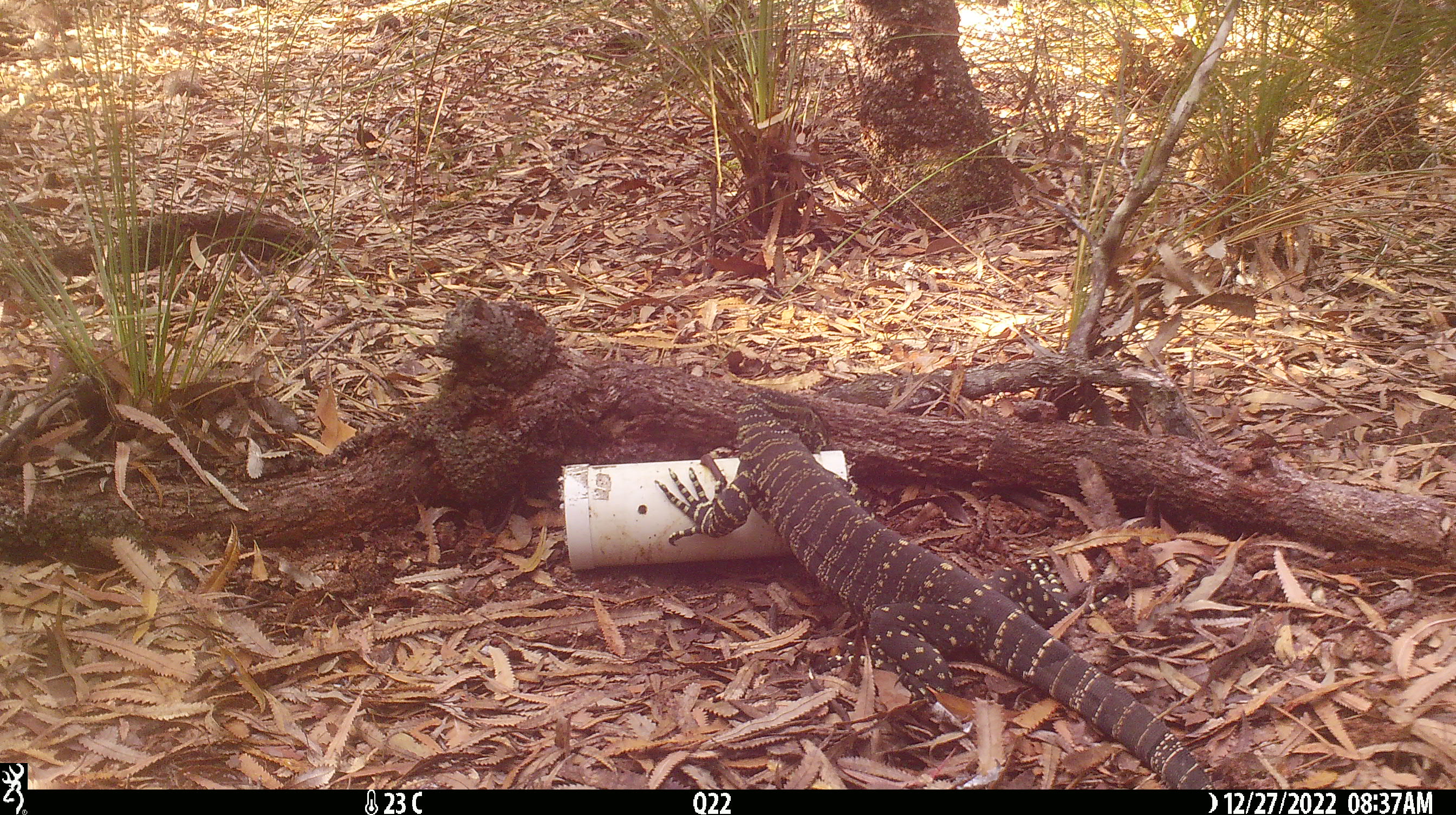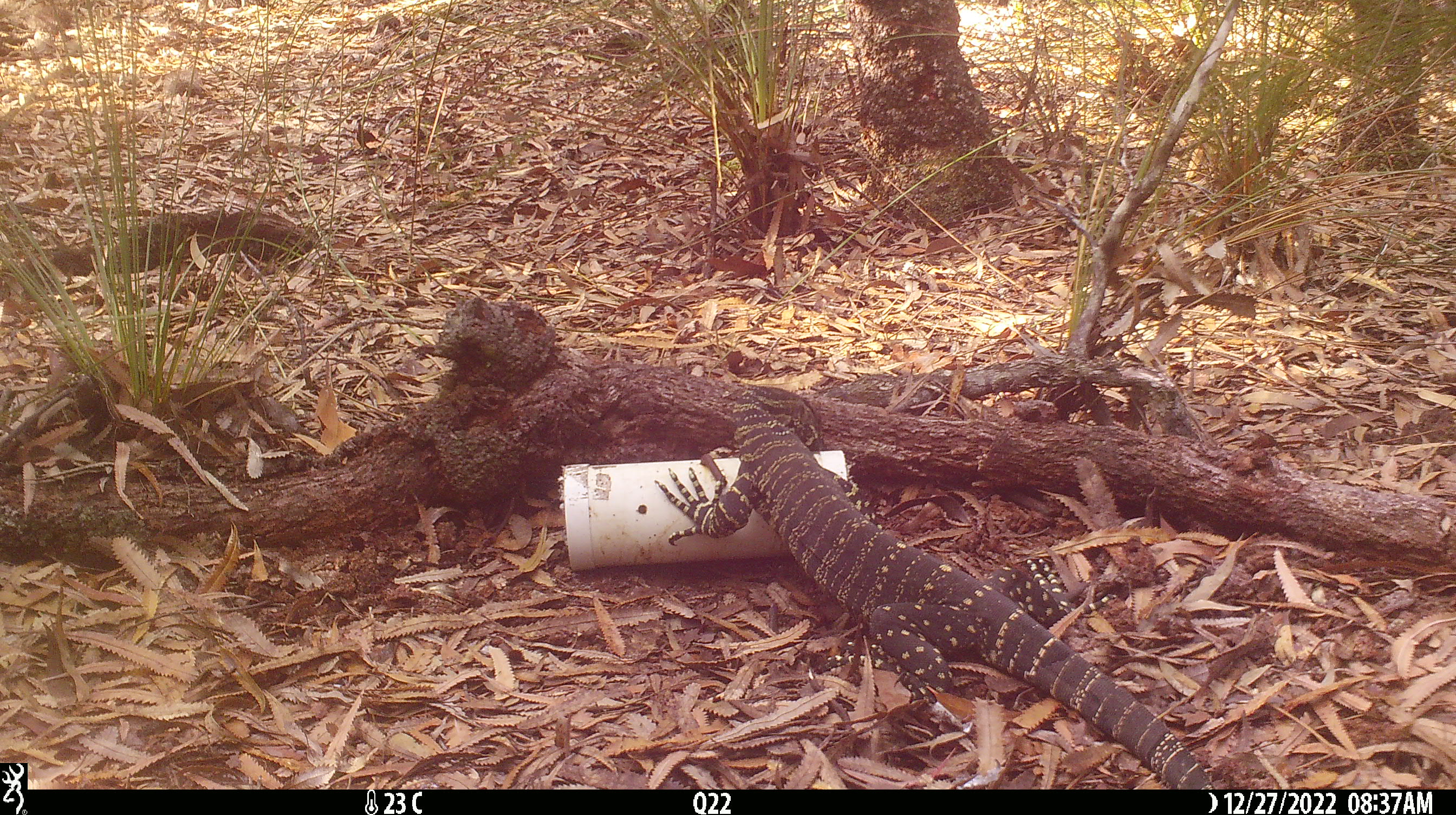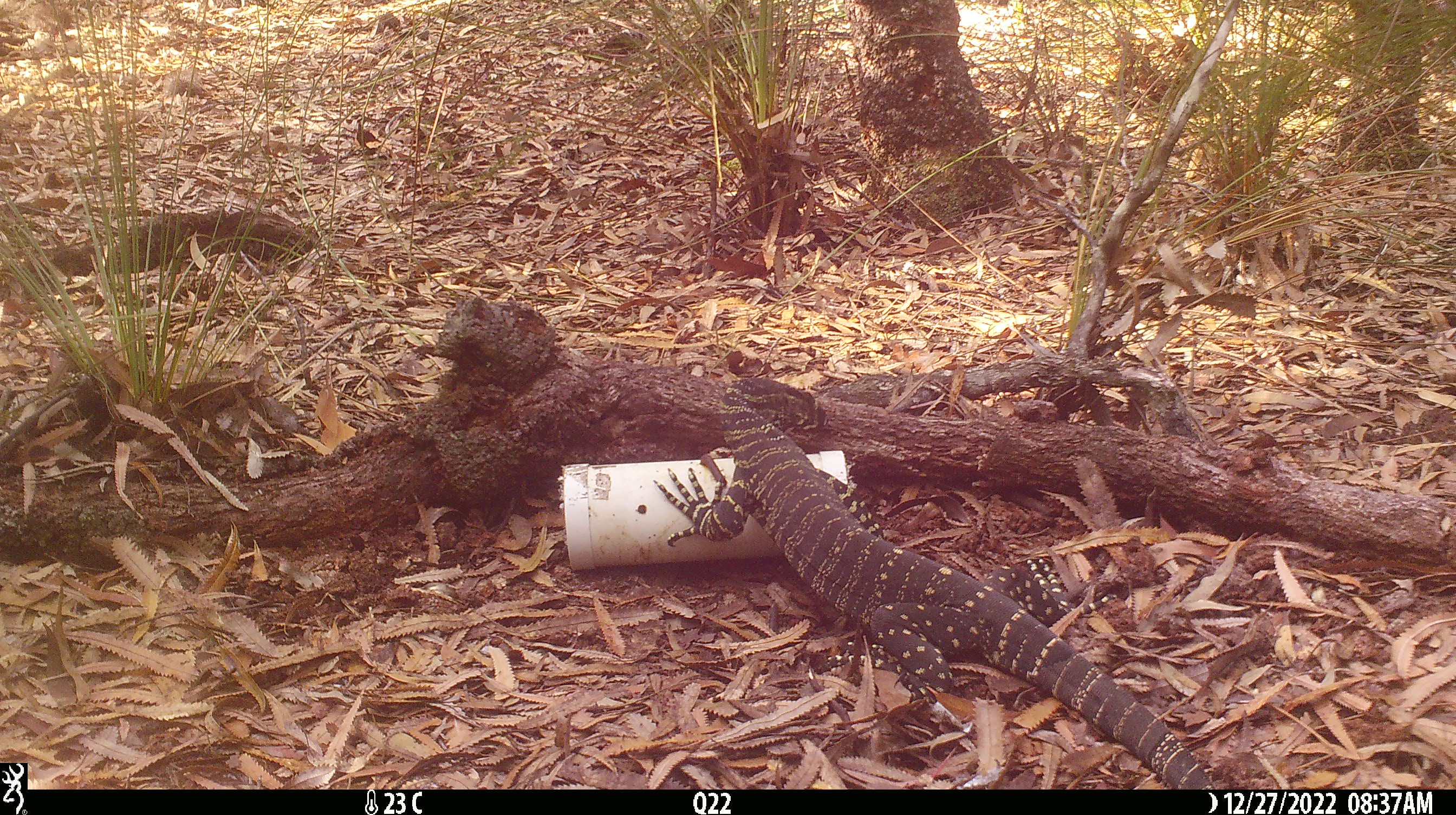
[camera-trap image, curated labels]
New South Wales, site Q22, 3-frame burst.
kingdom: Animalia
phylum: Chordata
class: Reptilia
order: Squamata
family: Varanidae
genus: Varanus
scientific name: Varanus varius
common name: lace monitor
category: goanna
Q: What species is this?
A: Goanna (lace monitor) (Varanus varius).